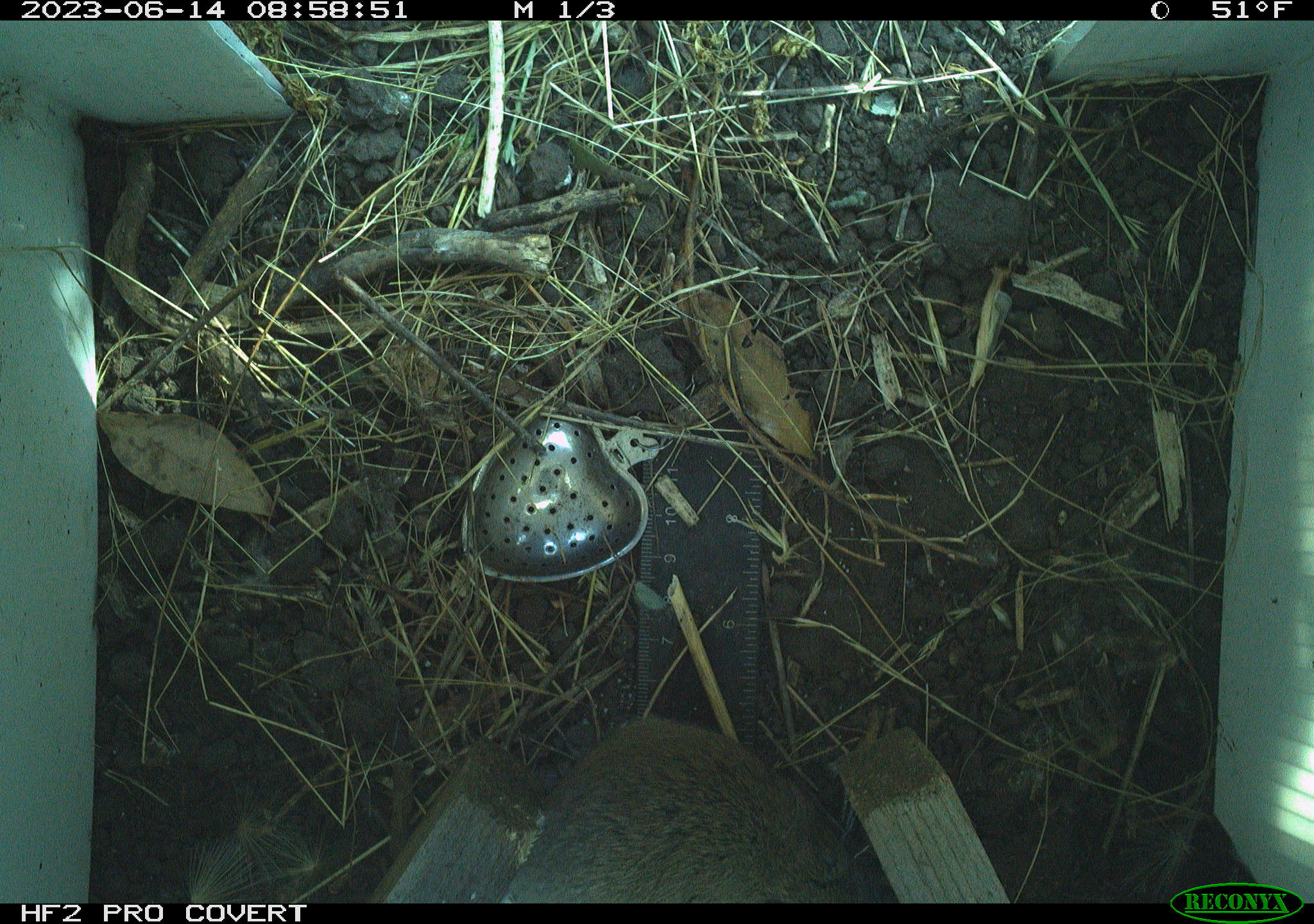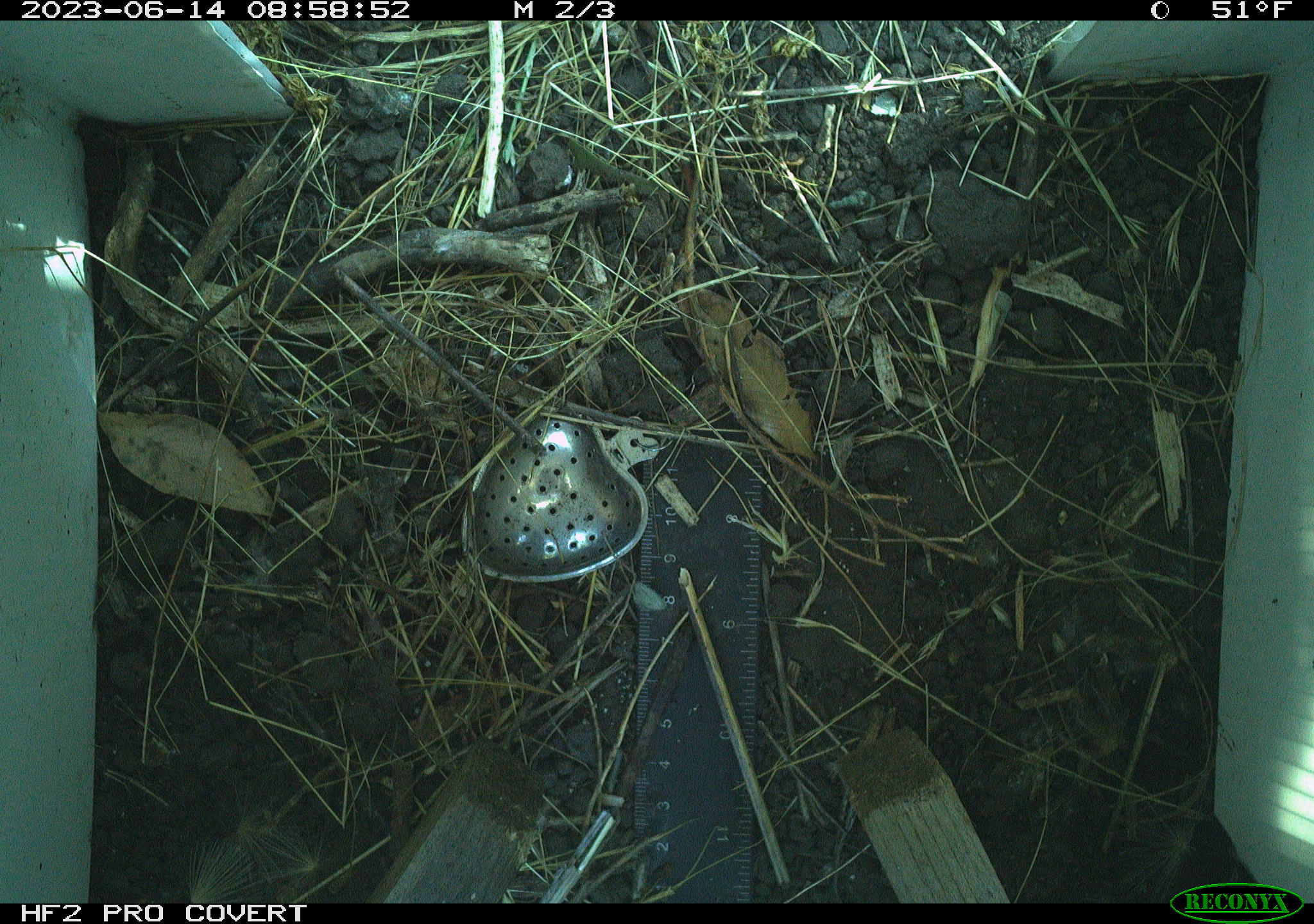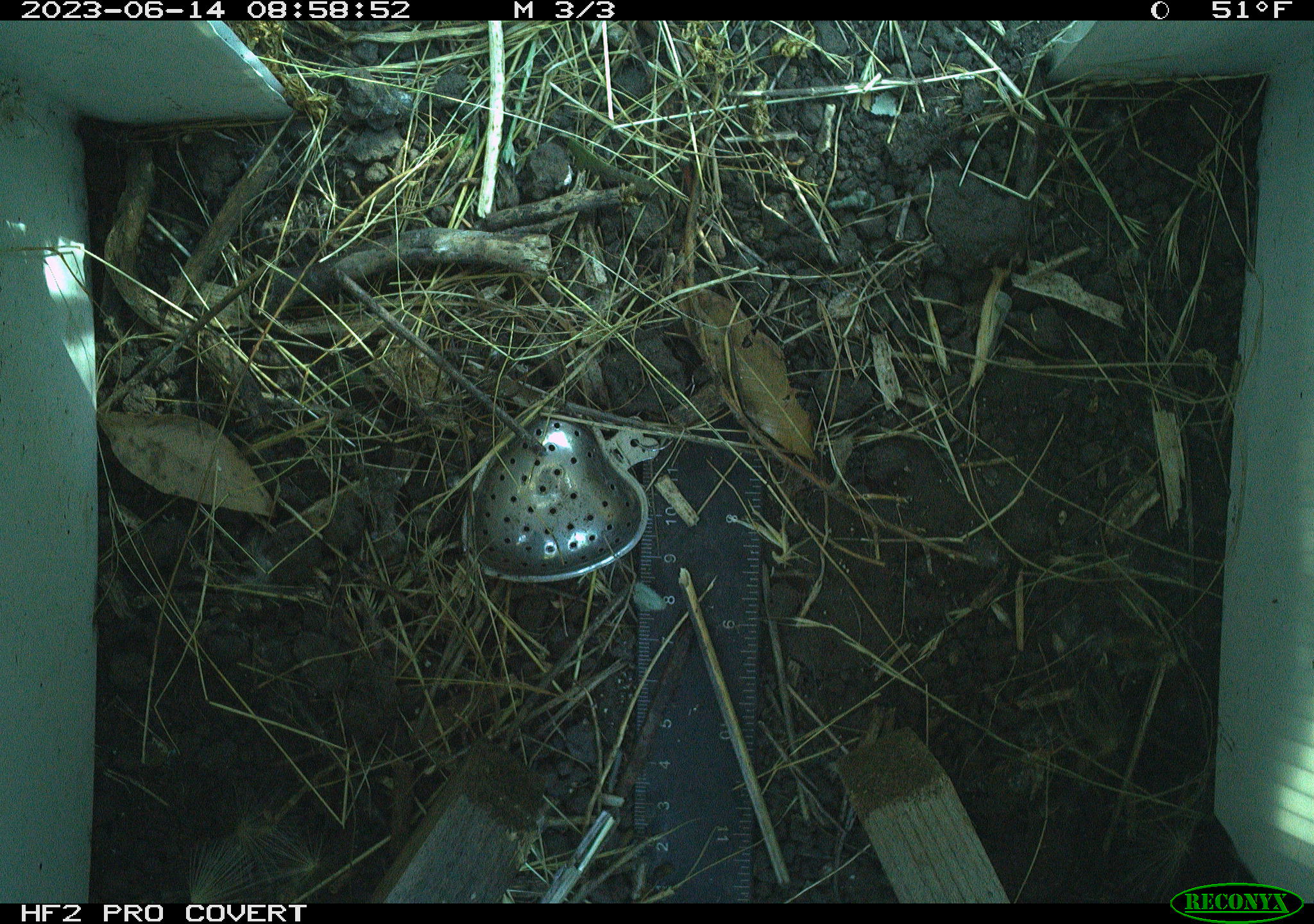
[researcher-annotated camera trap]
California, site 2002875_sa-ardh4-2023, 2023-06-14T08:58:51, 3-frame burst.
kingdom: Animalia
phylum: Chordata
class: Mammalia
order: Rodentia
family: Cricetidae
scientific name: Arvicolinae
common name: voles, lemmings, and muskrats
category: arvicolinae subfamily